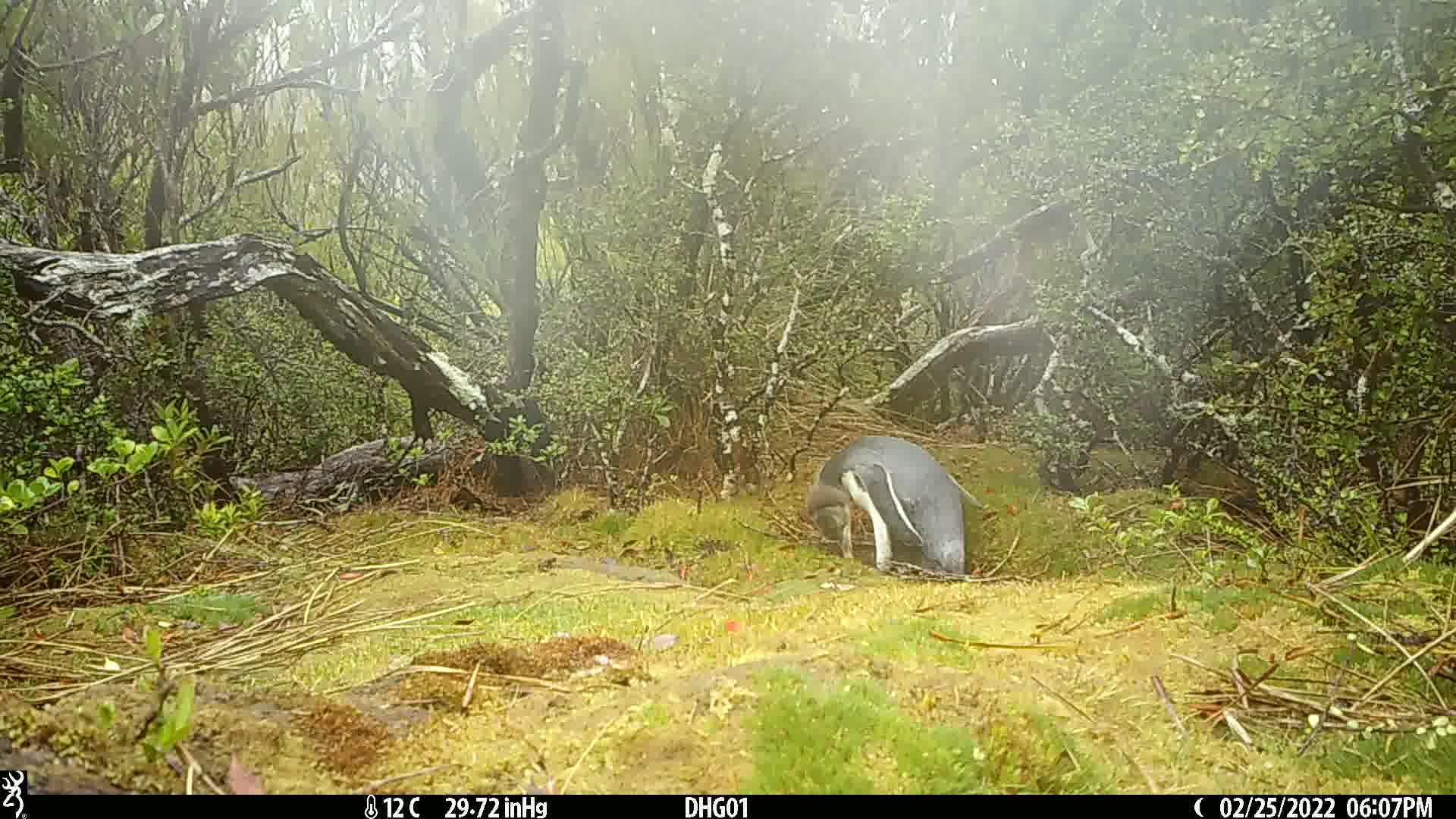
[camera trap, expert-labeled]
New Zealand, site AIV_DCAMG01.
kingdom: Animalia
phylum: Chordata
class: Aves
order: Sphenisciformes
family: Spheniscidae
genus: Megadyptes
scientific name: Megadyptes antipodes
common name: yellow-eyed penguin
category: yellow eyed penguin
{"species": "yellow eyed penguin (yellow-eyed penguin) (Megadyptes antipodes)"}